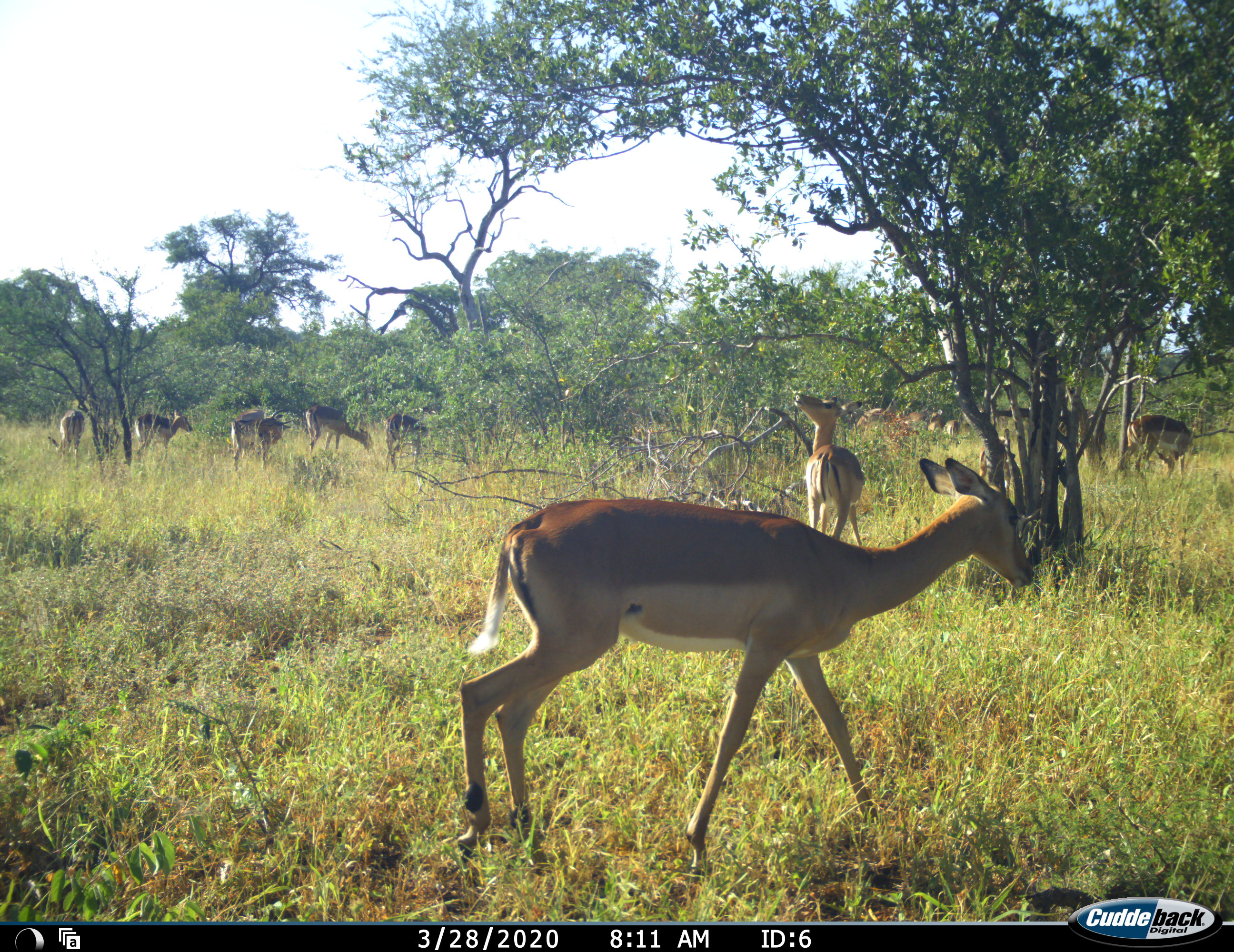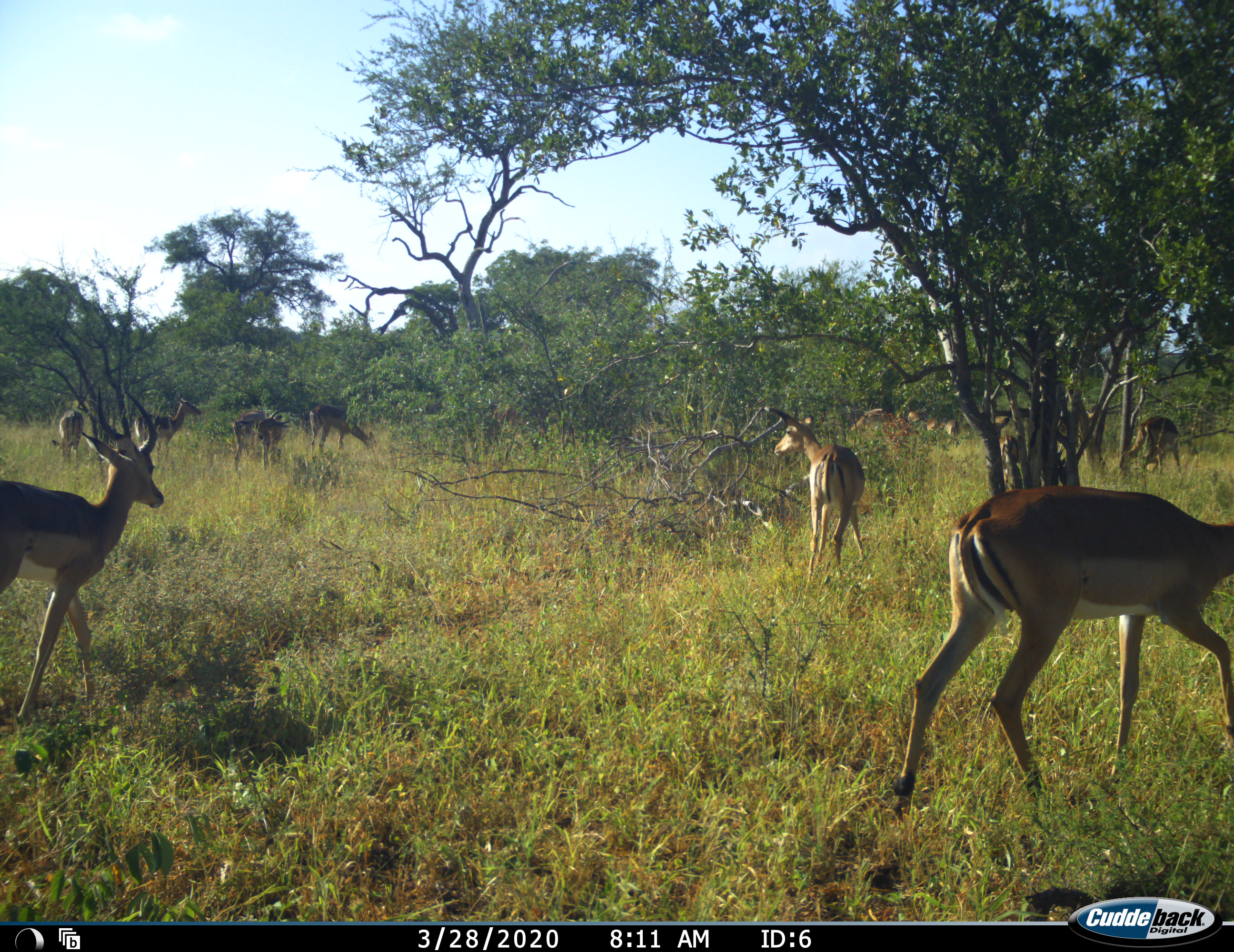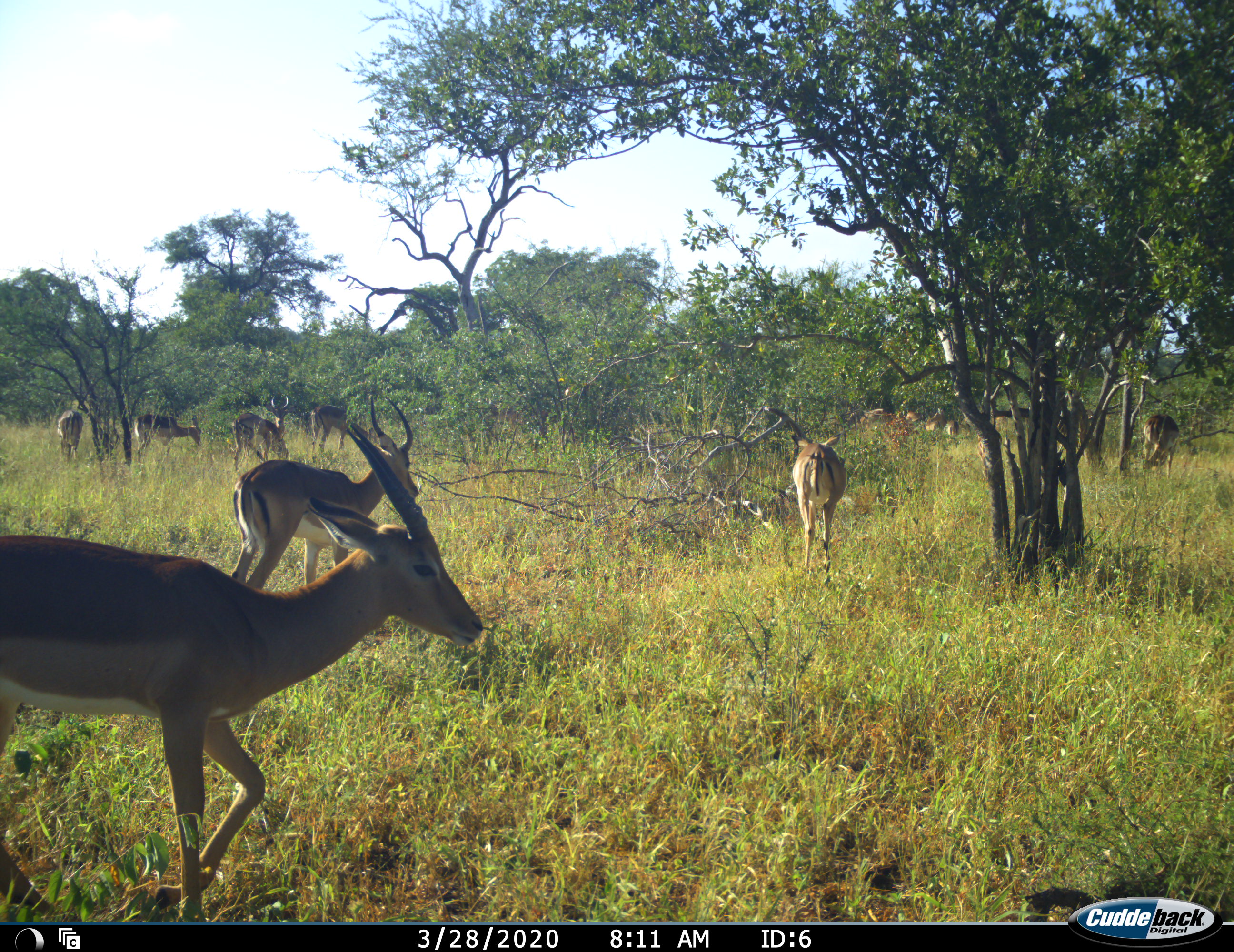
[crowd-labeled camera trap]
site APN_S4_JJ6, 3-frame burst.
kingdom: Animalia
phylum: Chordata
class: Mammalia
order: Artiodactyla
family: Bovidae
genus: Aepyceros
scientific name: Aepyceros melampus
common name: impala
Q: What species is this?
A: Impala (Aepyceros melampus).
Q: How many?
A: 11-50.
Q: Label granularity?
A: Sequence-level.